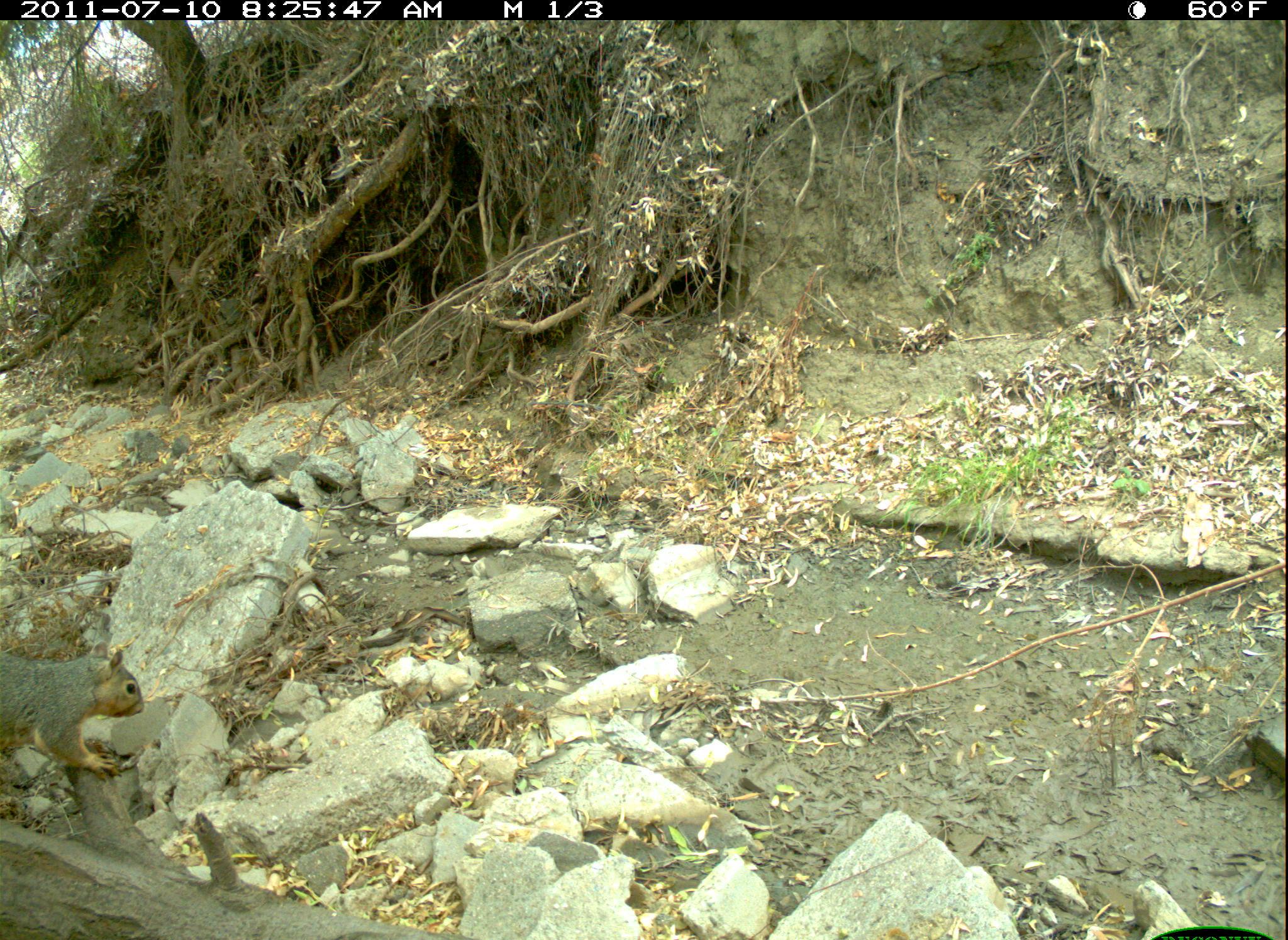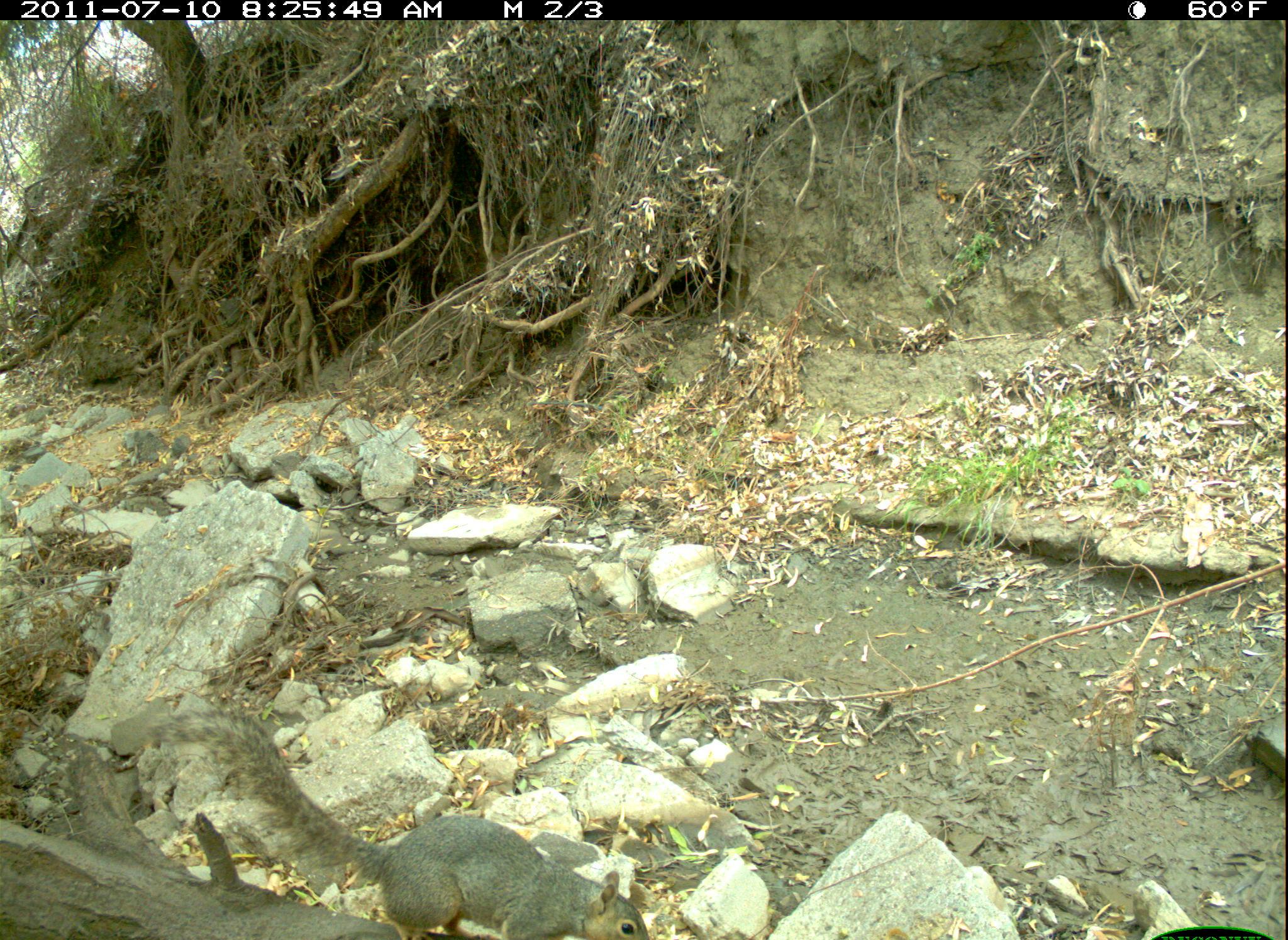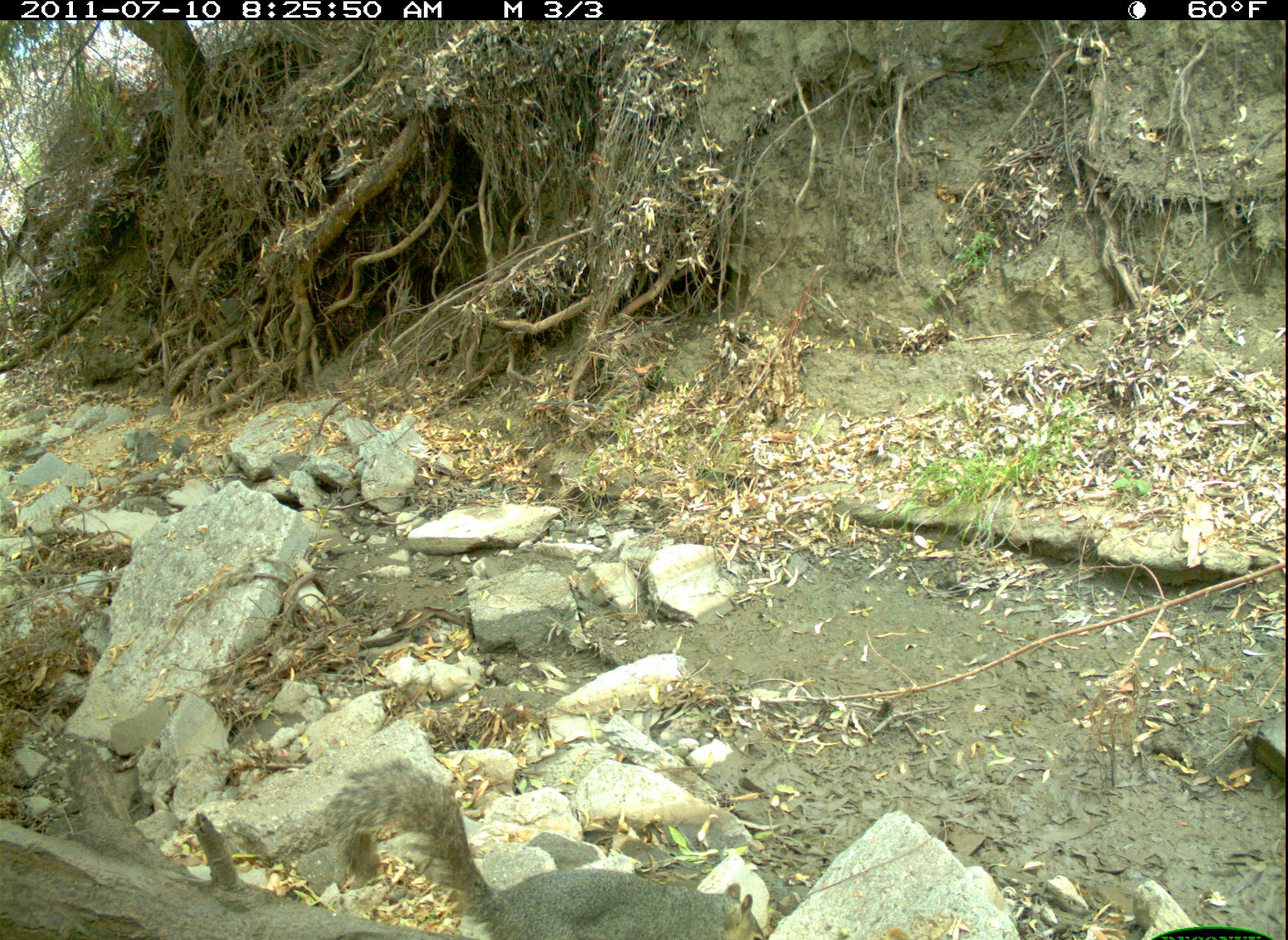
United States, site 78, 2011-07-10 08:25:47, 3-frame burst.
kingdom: Animalia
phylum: Chordata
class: Mammalia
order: Rodentia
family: Sciuridae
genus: Sciurus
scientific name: Sciurus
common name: squirrel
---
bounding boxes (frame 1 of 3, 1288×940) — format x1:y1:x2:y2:
squirrel: 0:634:155:795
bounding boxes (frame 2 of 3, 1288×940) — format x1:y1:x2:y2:
squirrel: 150:685:670:937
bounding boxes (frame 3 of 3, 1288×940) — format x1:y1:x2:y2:
squirrel: 316:752:770:940